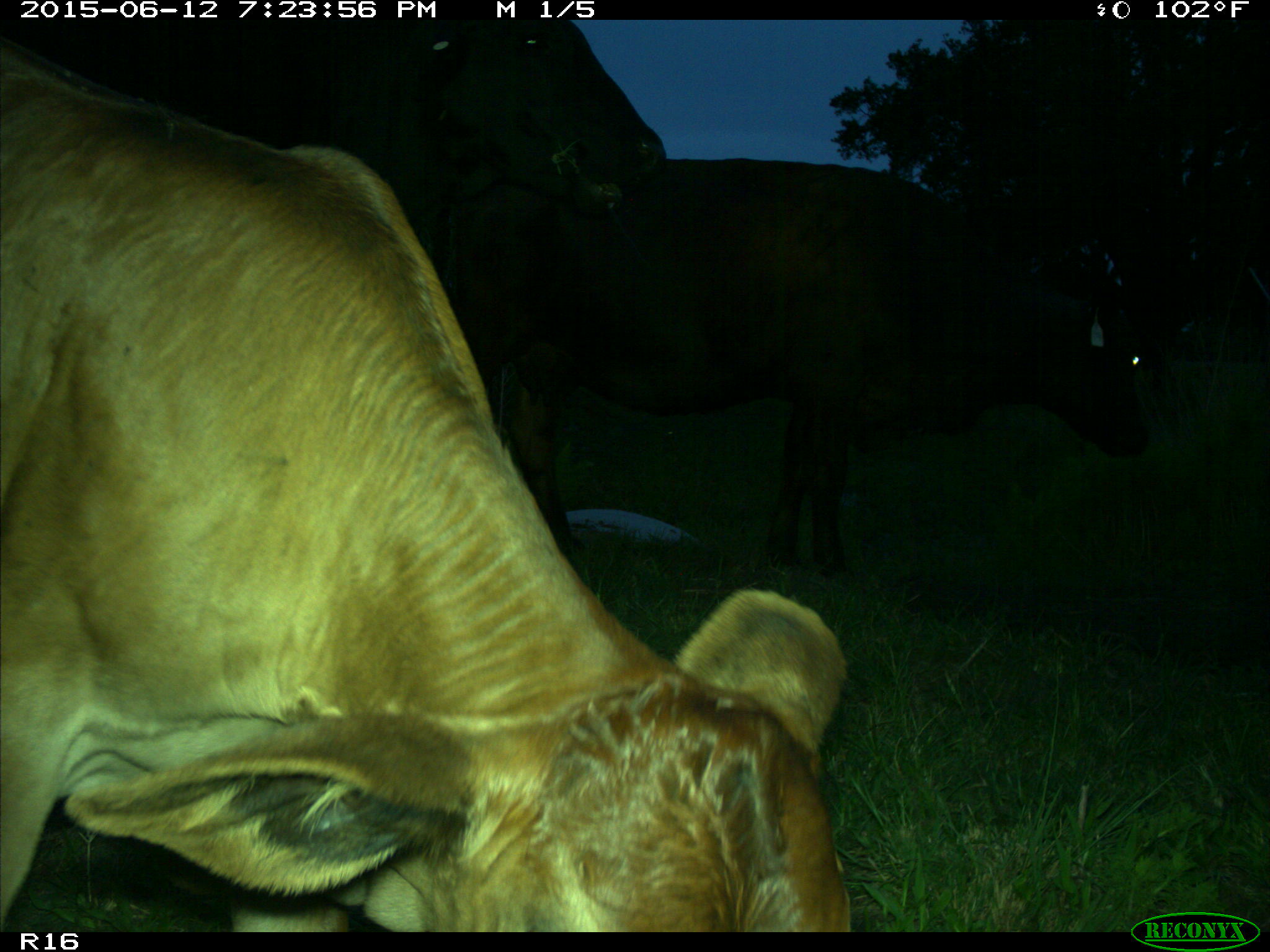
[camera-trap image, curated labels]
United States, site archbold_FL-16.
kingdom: Animalia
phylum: Chordata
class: Mammalia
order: Artiodactyla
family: Bovidae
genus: Bos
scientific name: Bos taurus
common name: domestic cow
Bos taurus (domestic cow).